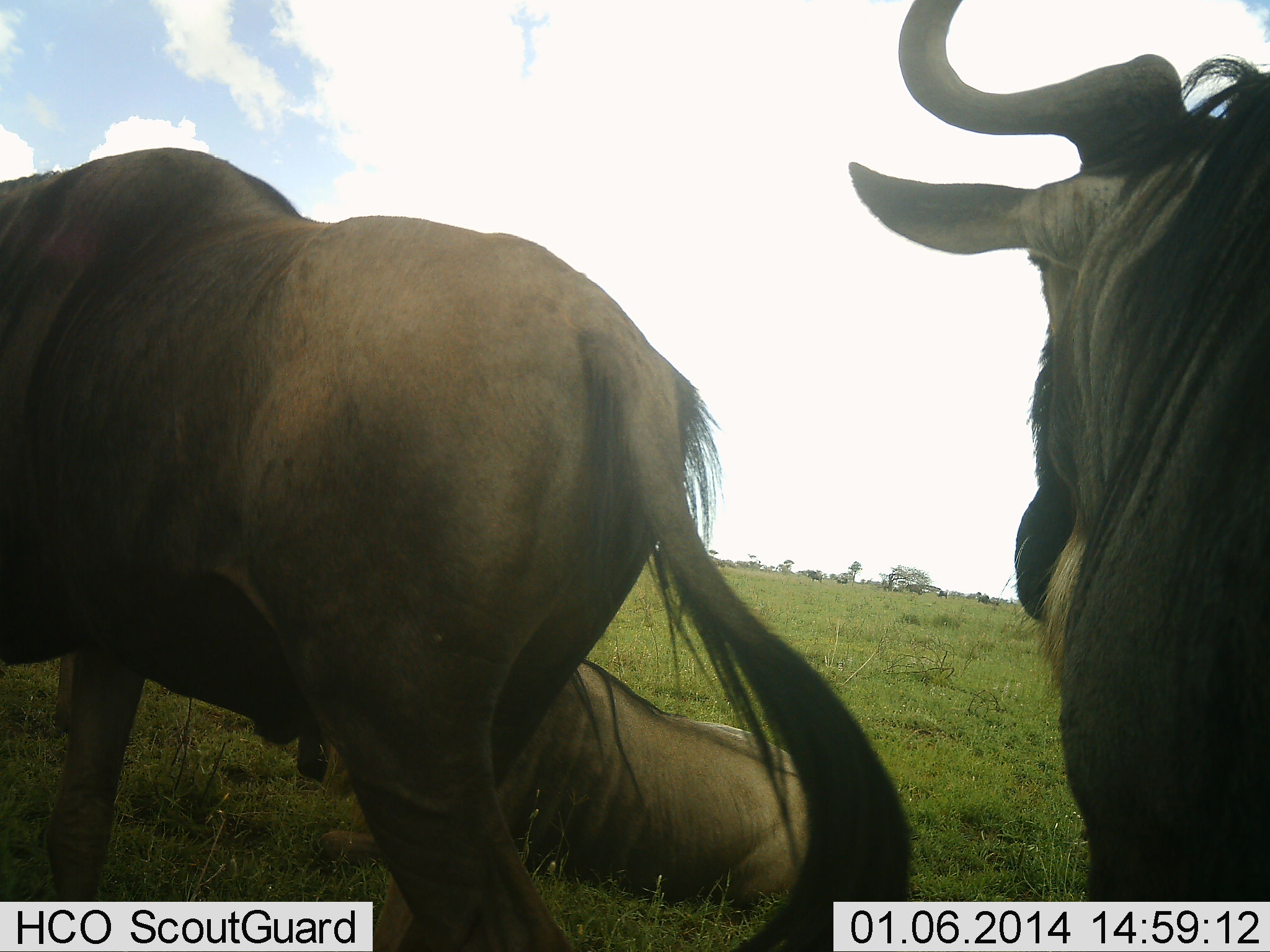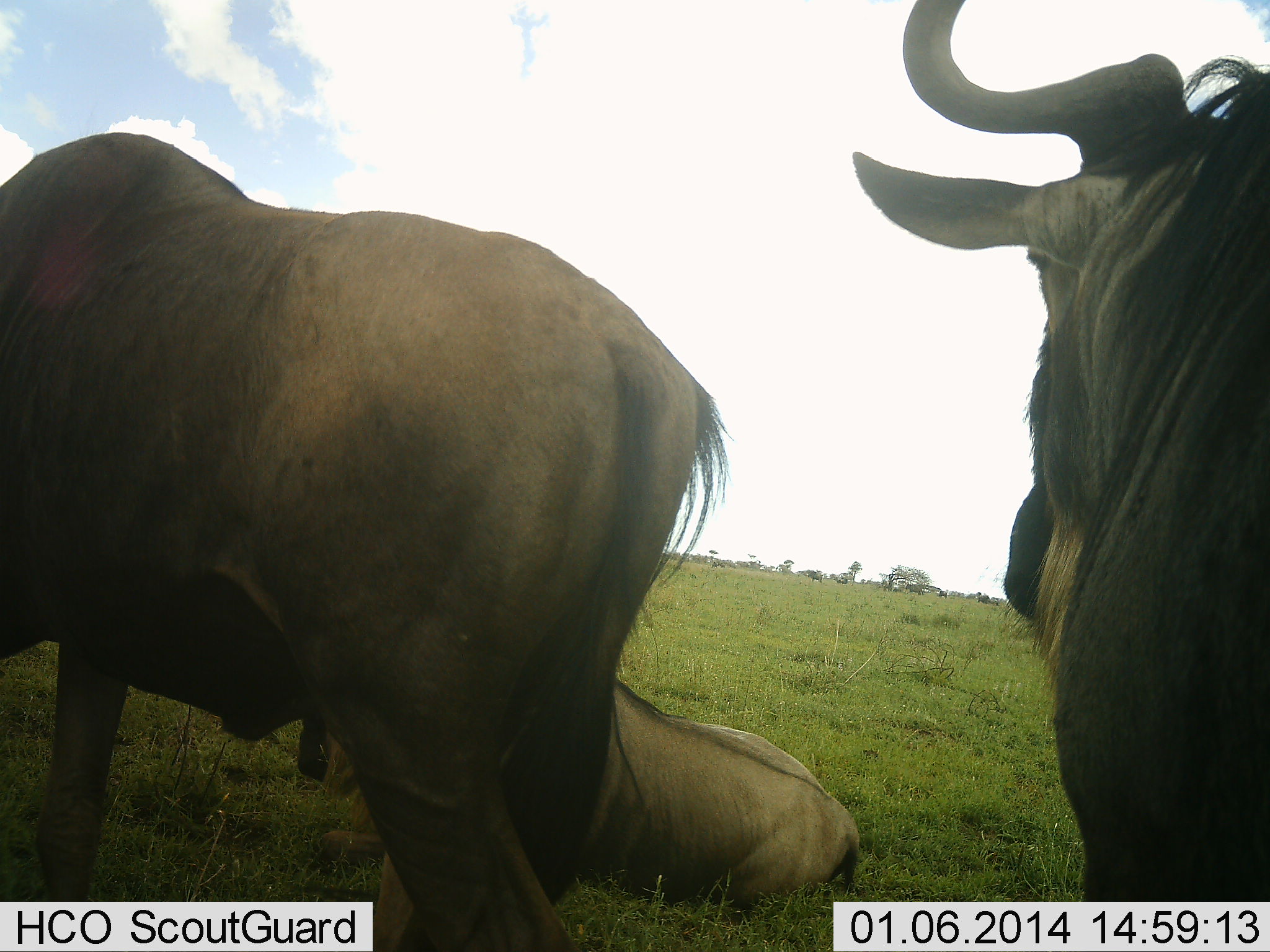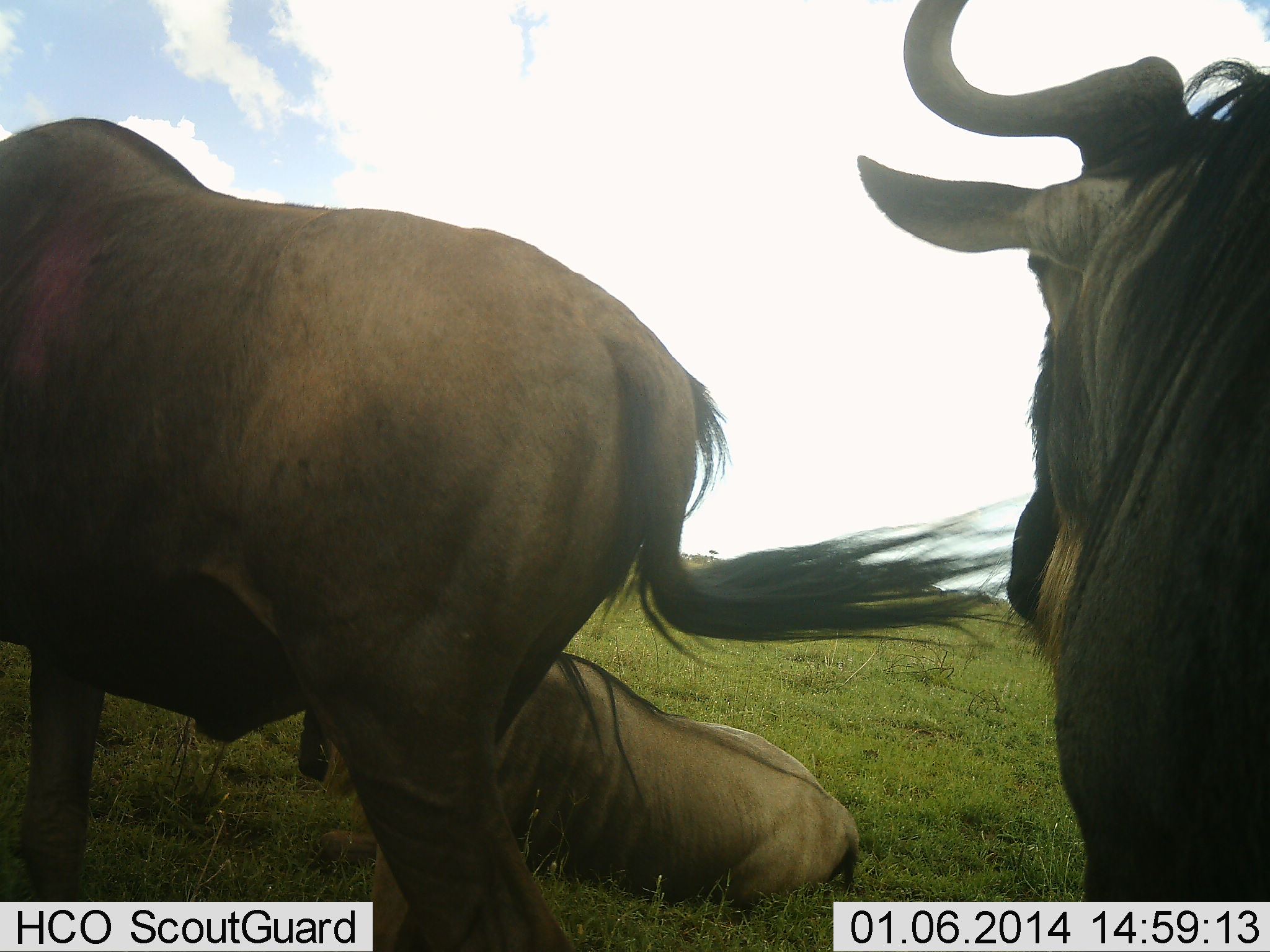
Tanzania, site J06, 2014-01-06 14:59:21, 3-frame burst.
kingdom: Animalia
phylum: Chordata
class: Mammalia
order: Artiodactyla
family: Bovidae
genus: Connochaetes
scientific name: Connochaetes taurinus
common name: blue wildebeest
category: wildebeest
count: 3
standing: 60%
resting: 100%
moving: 0%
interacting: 0%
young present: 0%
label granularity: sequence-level